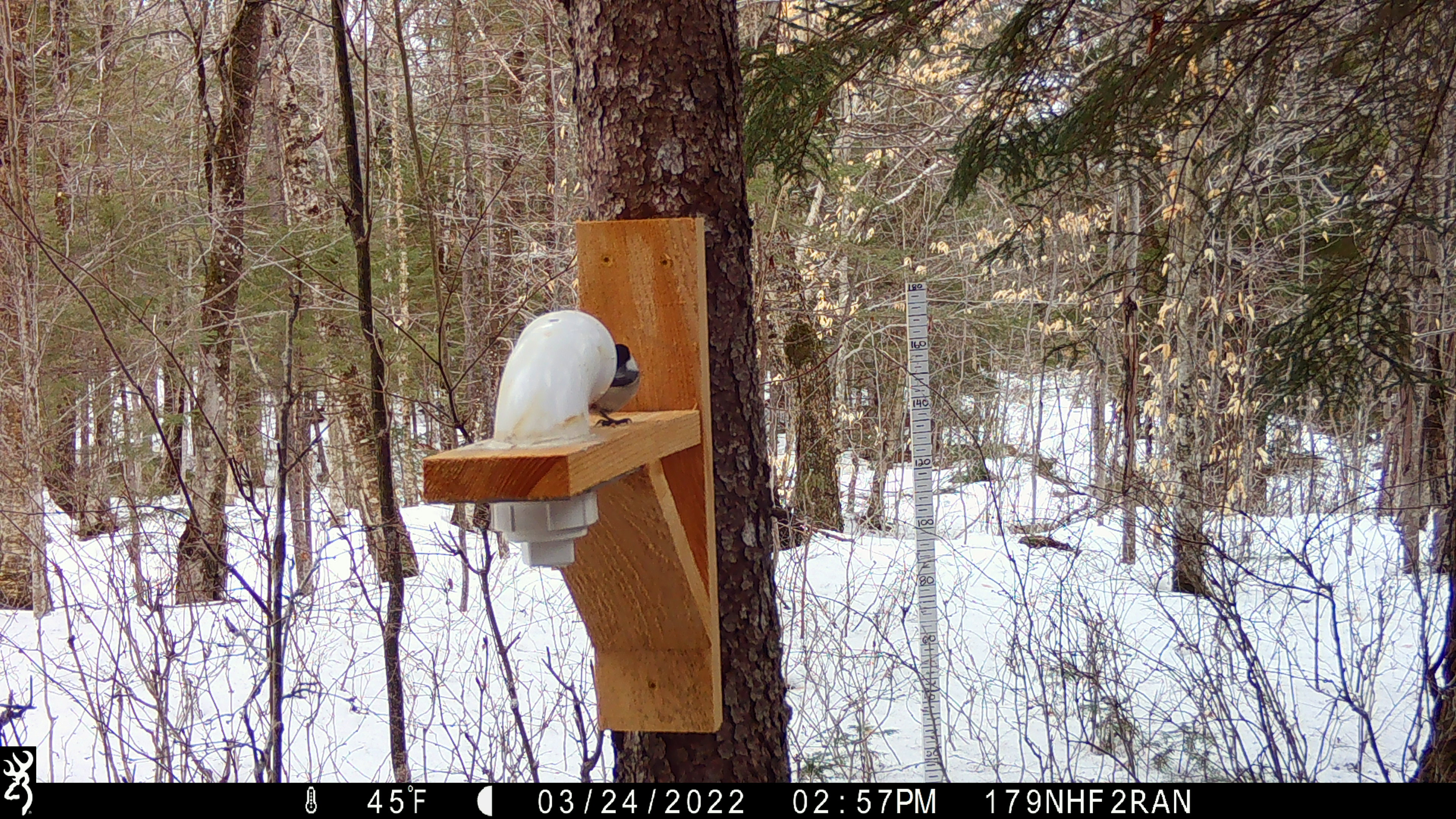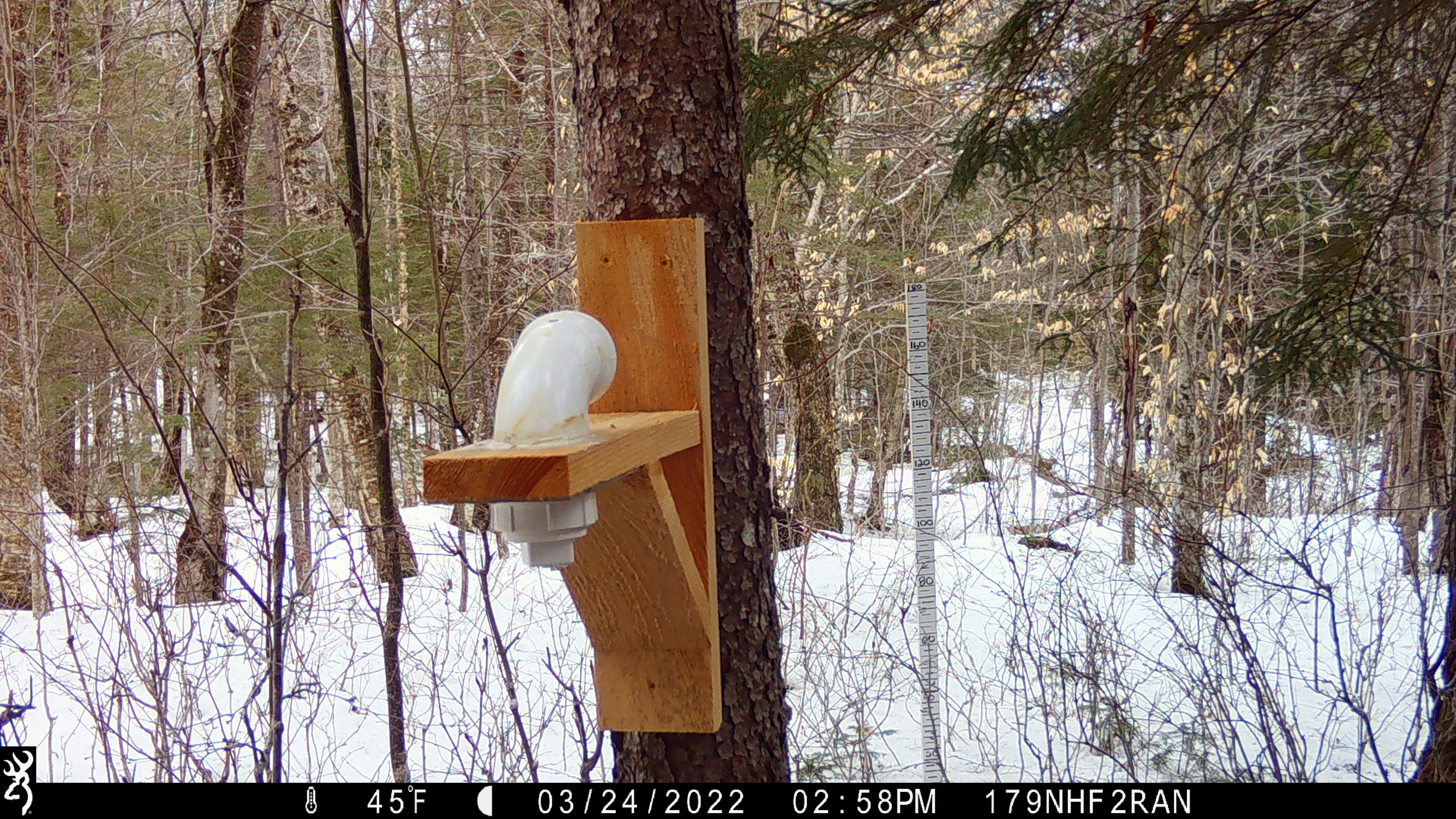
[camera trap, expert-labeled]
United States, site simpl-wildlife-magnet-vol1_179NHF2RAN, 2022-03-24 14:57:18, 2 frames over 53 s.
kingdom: Animalia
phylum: Chordata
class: Aves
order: Passeriformes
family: Paridae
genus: Poecile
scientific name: Poecile atricapillus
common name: black-capped chickadee